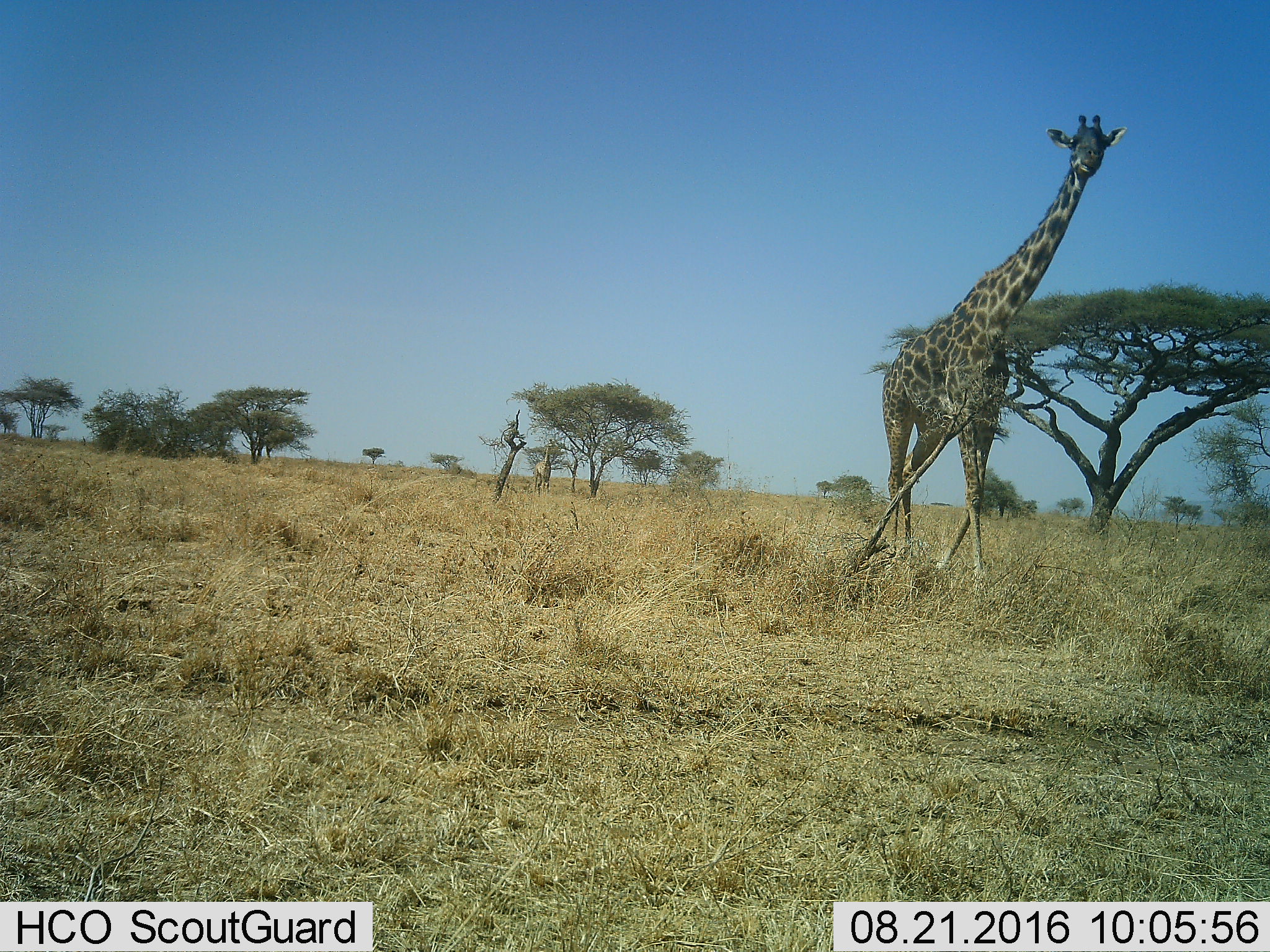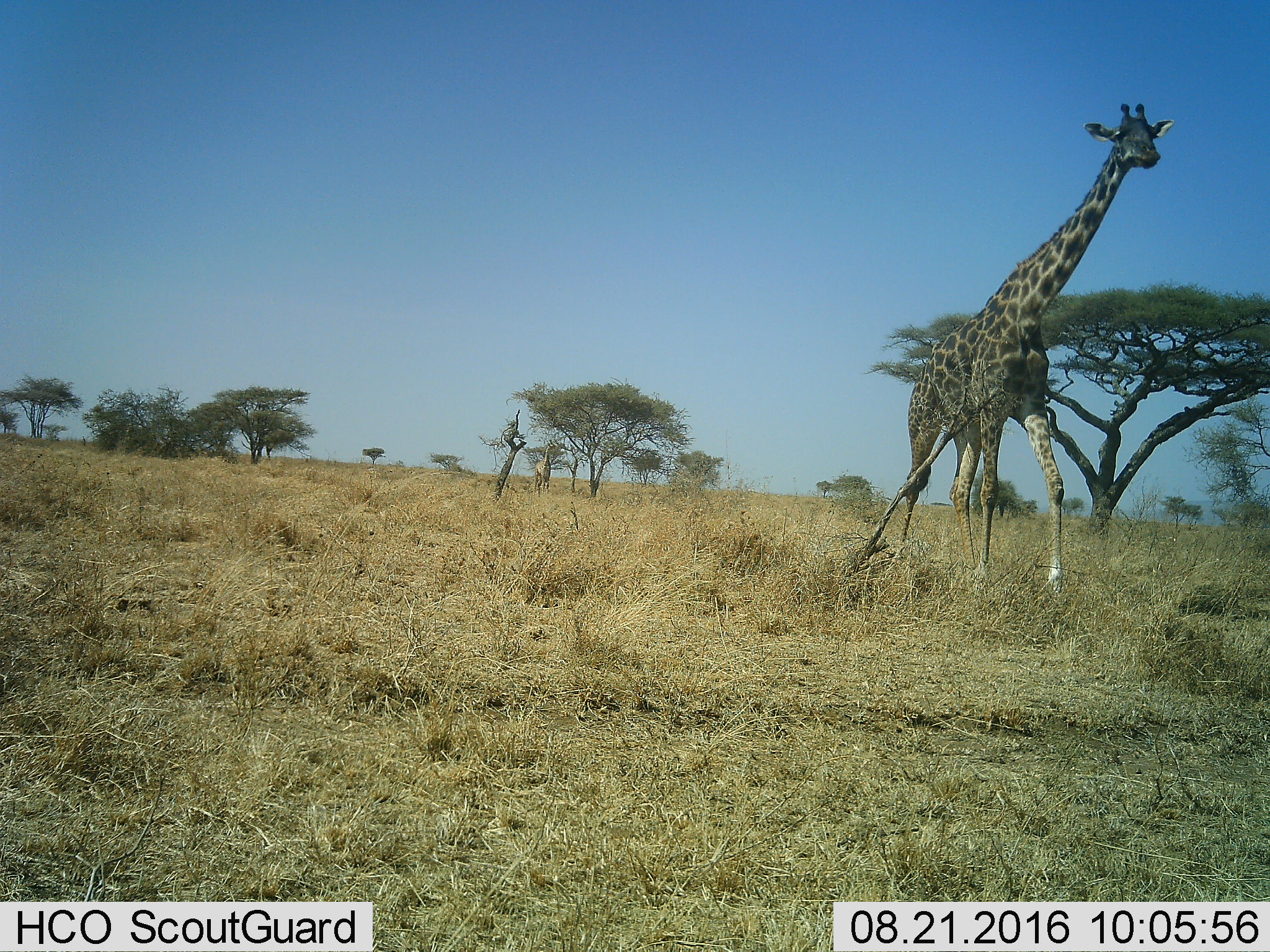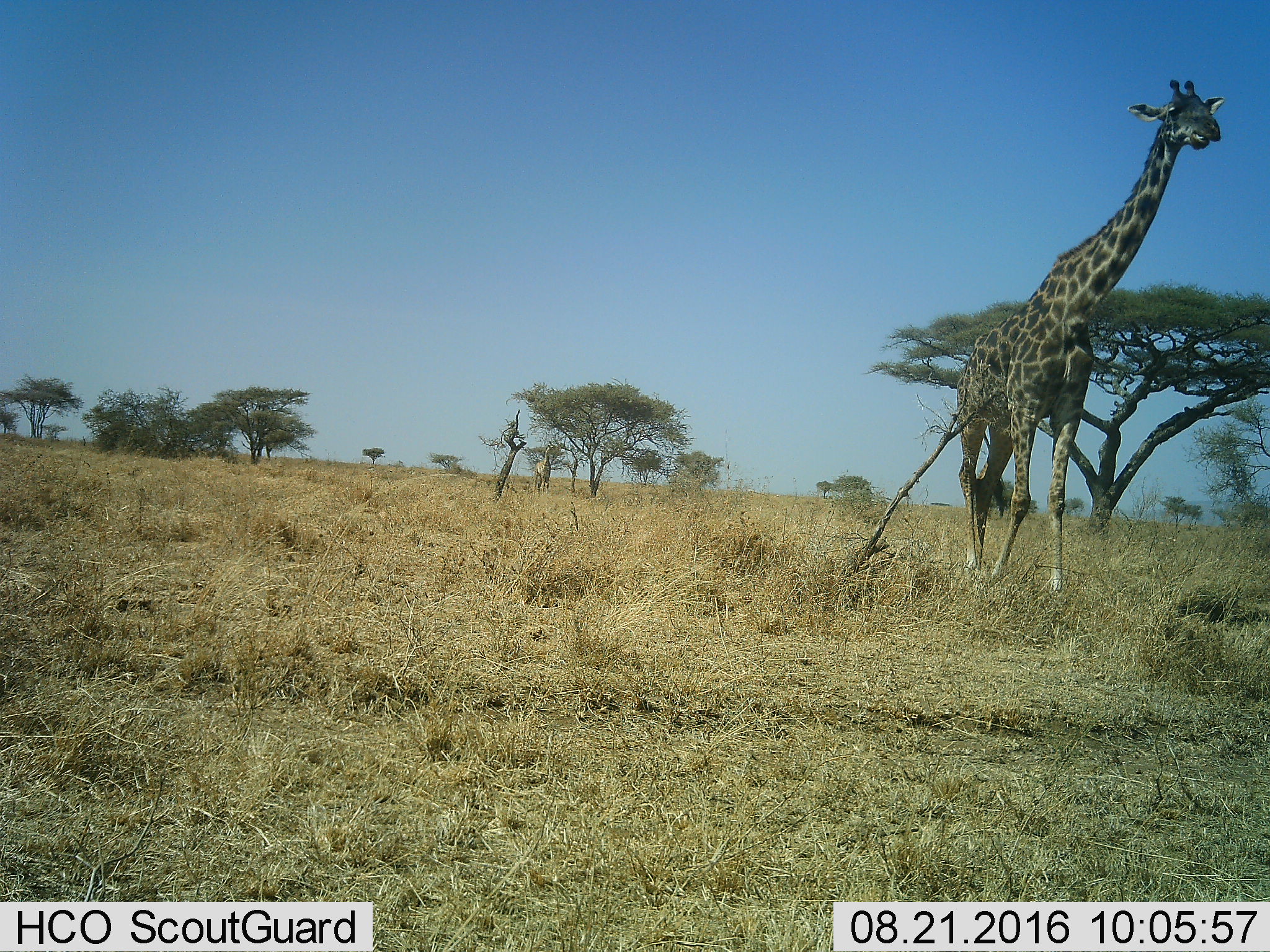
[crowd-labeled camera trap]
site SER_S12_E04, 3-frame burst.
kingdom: Animalia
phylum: Chordata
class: Mammalia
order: Artiodactyla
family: Giraffidae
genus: Giraffa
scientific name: Giraffa camelopardalis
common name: giraffe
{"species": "giraffe (Giraffa camelopardalis)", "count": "2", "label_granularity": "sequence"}